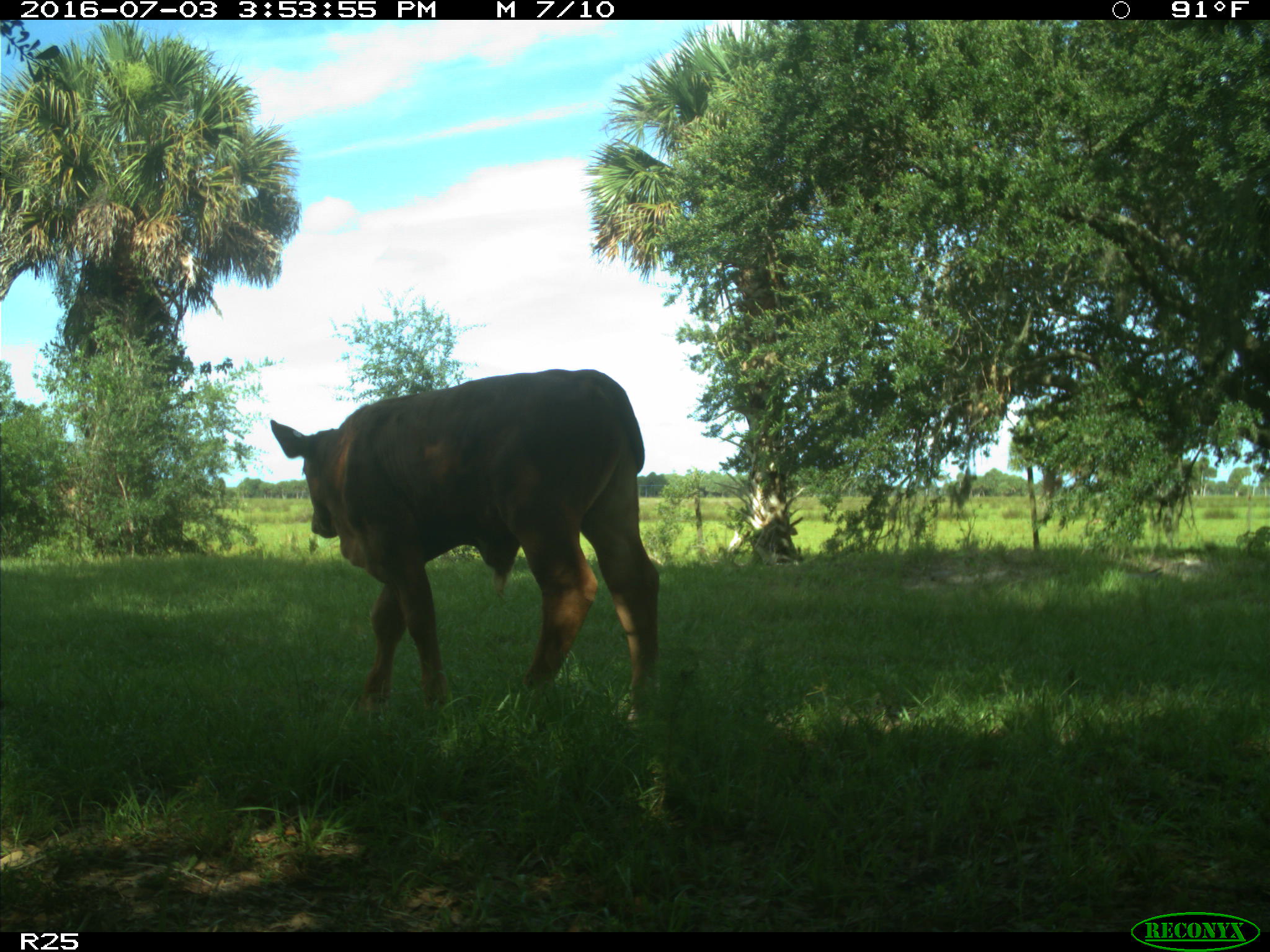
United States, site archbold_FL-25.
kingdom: Animalia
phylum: Chordata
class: Mammalia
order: Artiodactyla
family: Bovidae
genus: Bos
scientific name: Bos taurus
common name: domestic cow